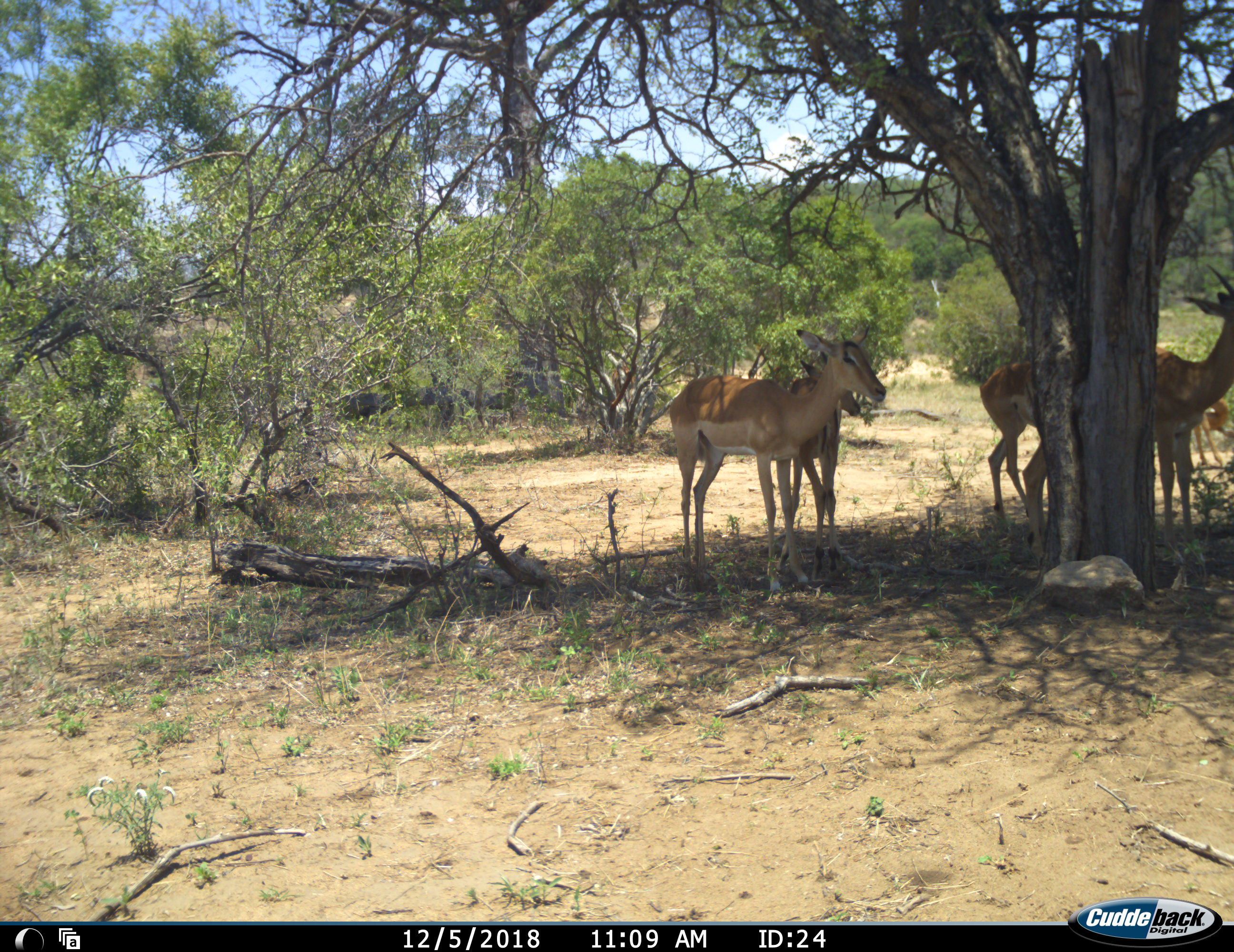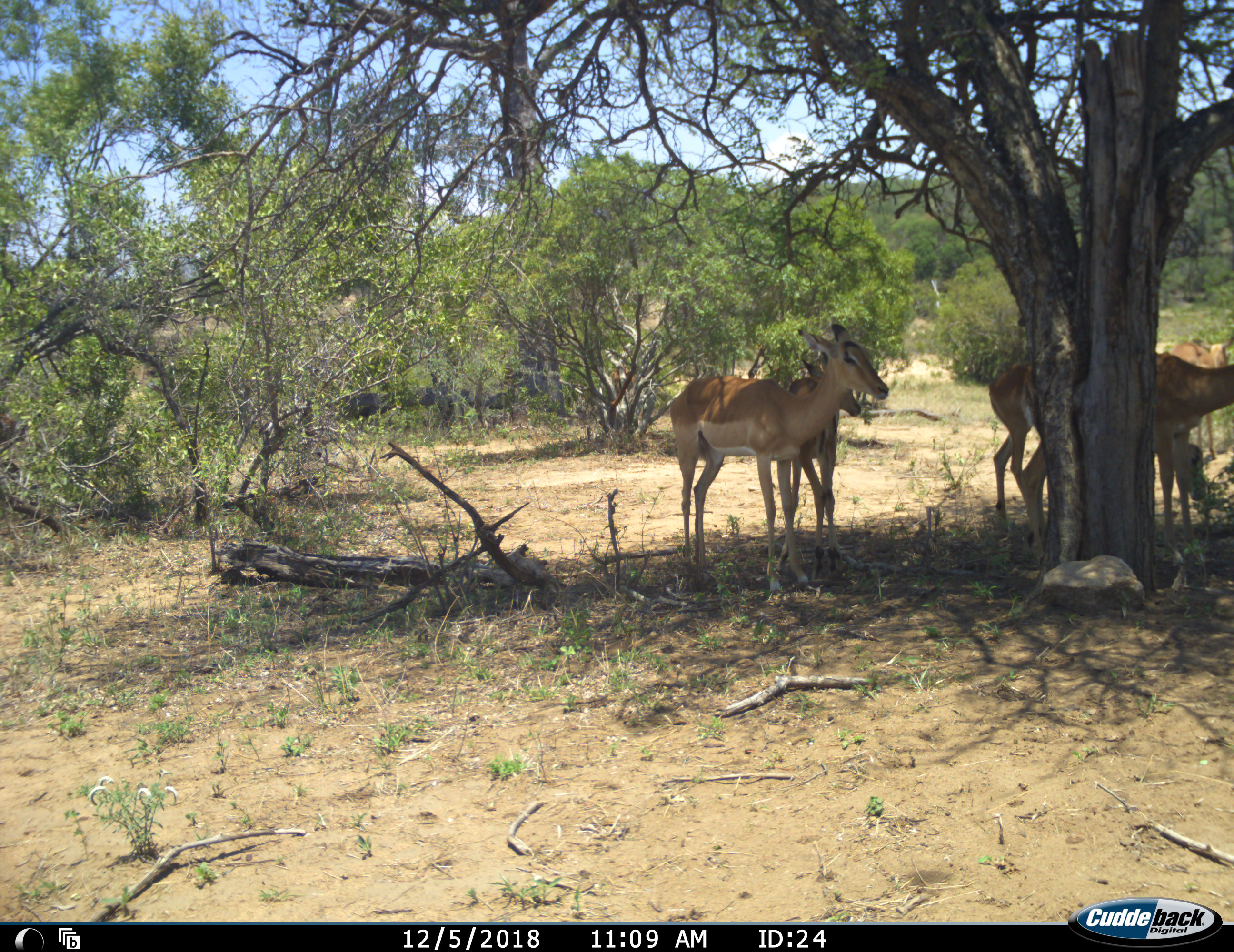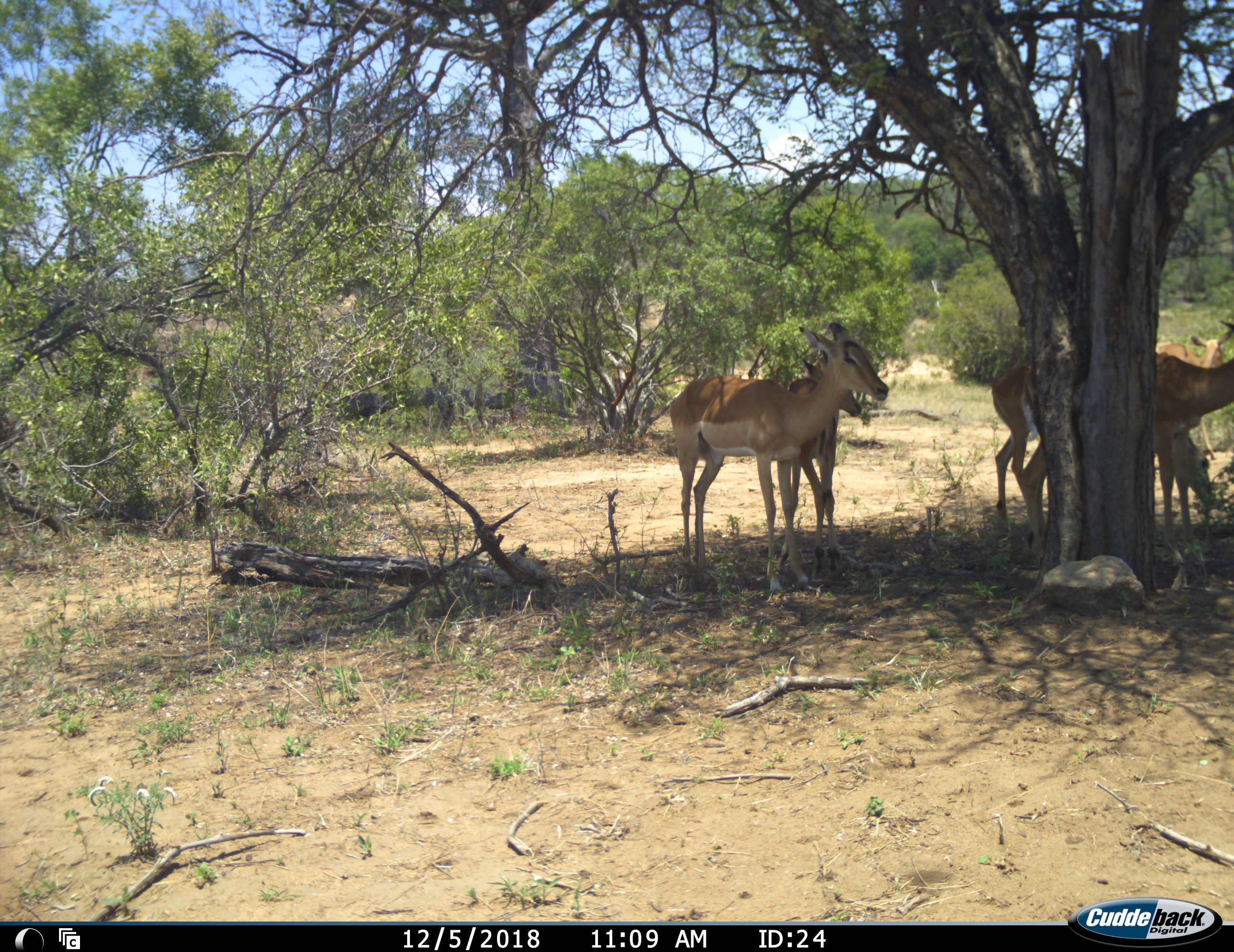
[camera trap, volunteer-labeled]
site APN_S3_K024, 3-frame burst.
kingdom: Animalia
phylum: Chordata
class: Mammalia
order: Artiodactyla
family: Bovidae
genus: Aepyceros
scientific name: Aepyceros melampus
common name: impala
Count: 5.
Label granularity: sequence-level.